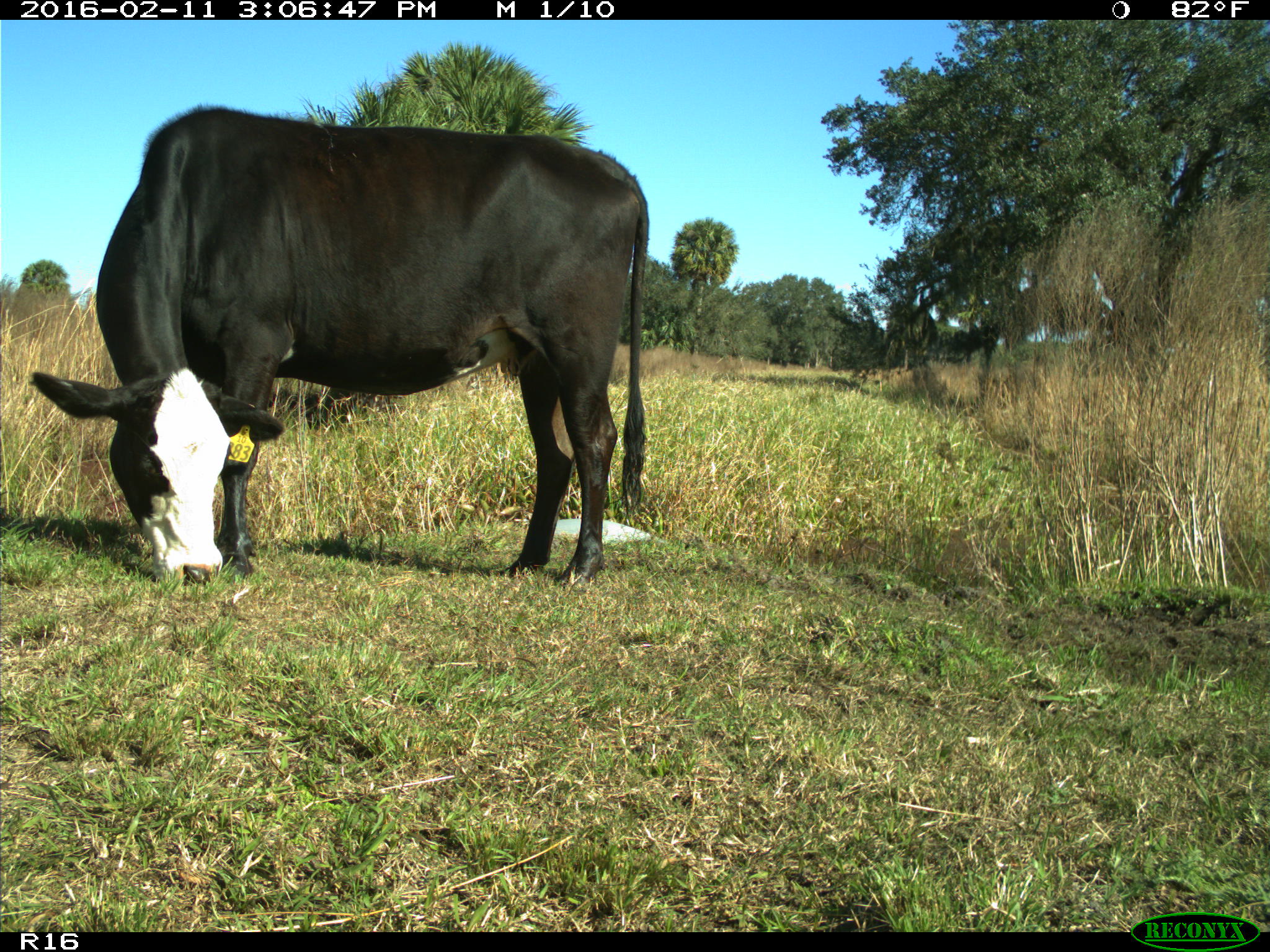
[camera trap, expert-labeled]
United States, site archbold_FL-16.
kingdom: Animalia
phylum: Chordata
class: Mammalia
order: Artiodactyla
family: Bovidae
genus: Bos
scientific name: Bos taurus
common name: domestic cow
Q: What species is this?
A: Bos taurus (domestic cow).